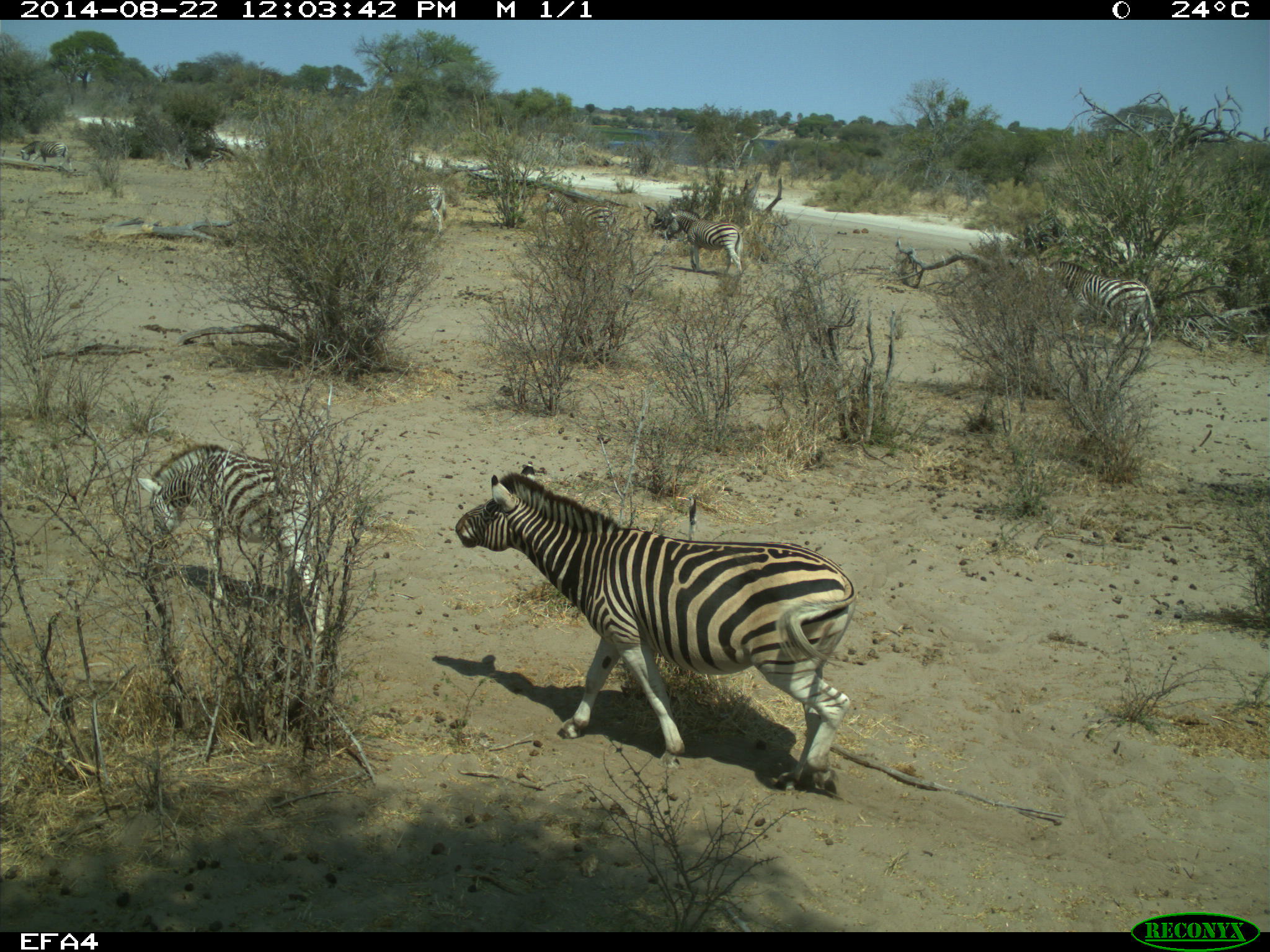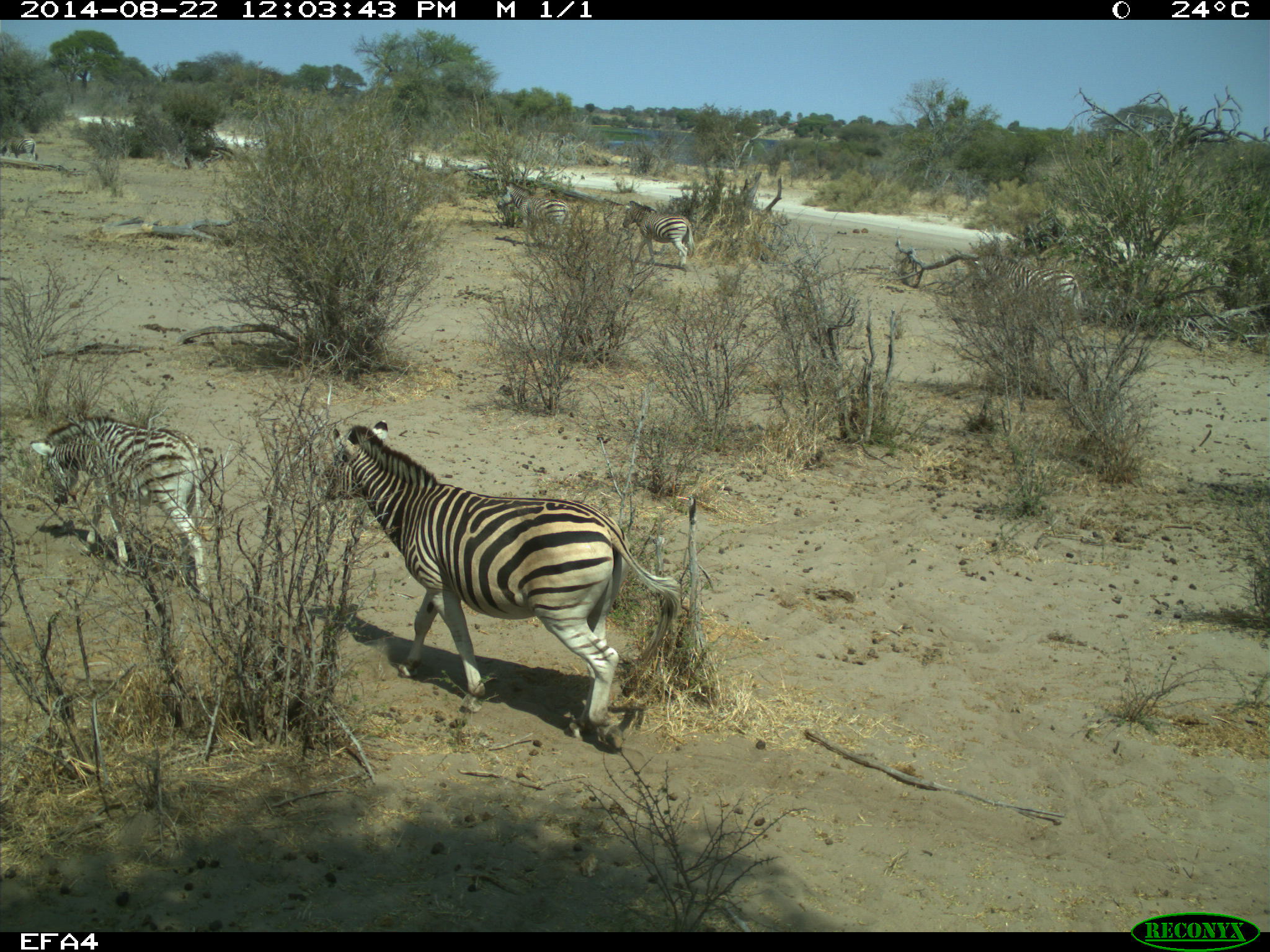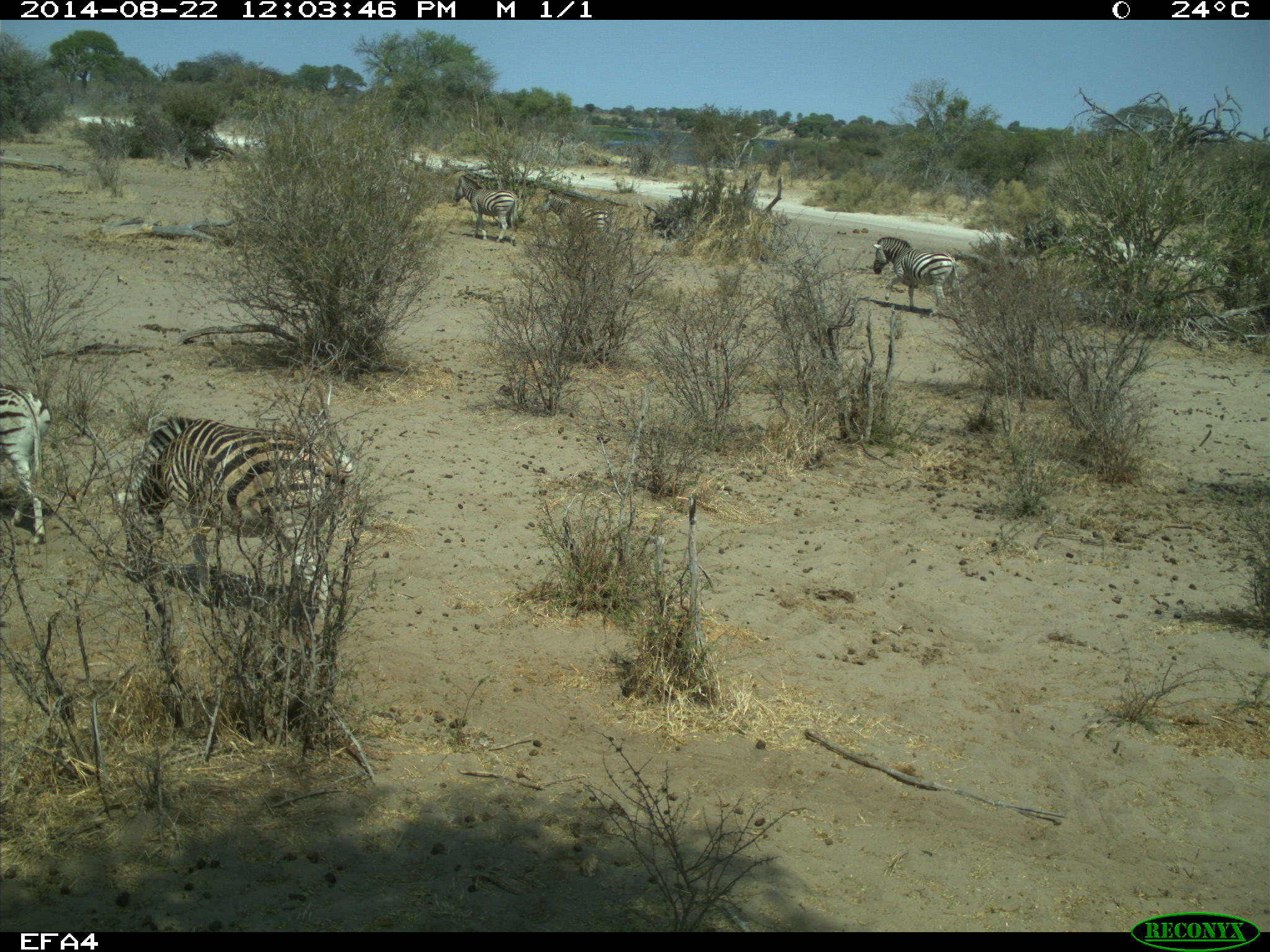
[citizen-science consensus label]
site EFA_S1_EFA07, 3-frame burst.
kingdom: Animalia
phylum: Chordata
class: Mammalia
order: Perissodactyla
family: Equidae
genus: Equus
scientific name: Equus quagga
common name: plains zebra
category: zebraplains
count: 7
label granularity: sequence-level